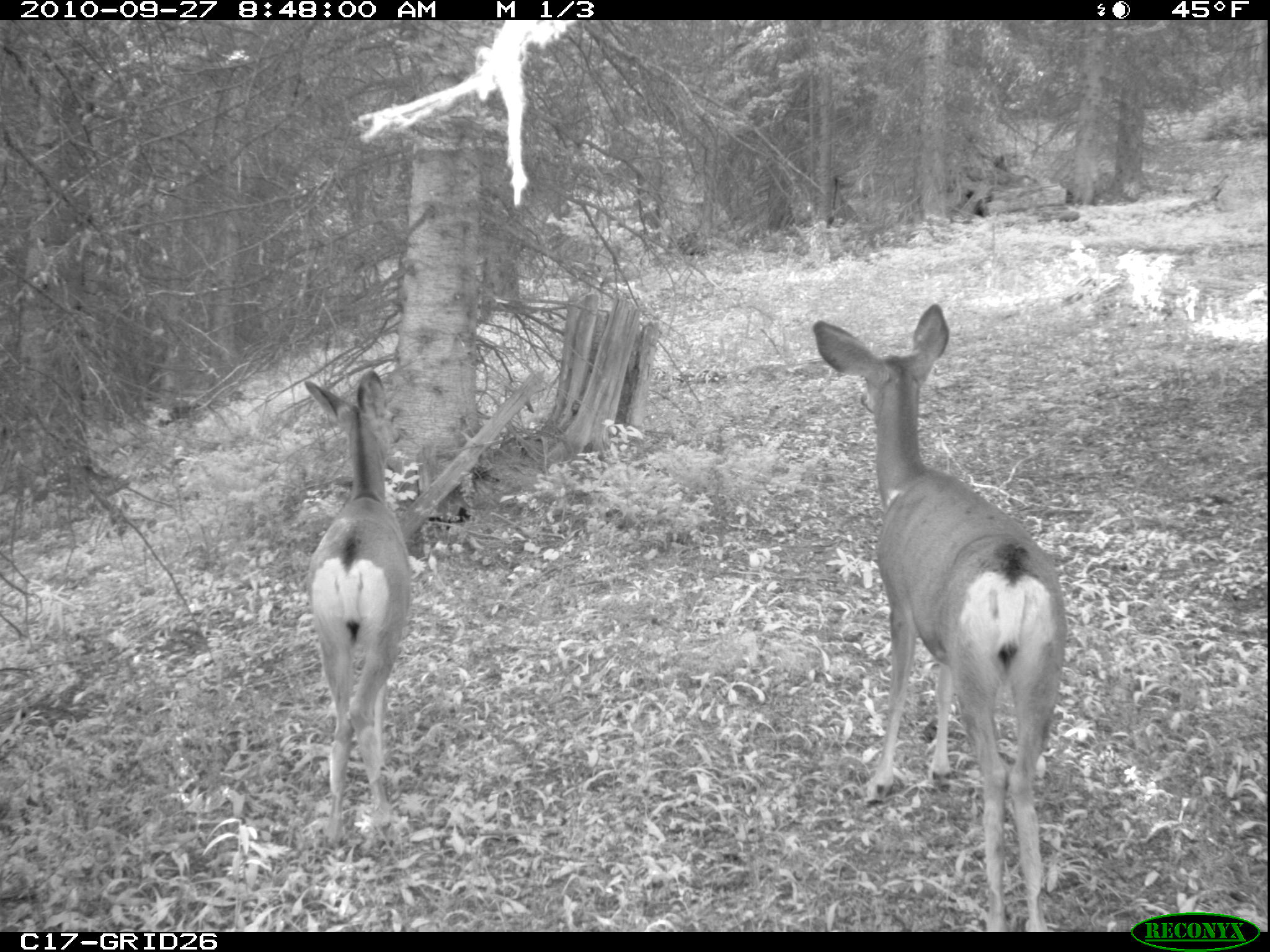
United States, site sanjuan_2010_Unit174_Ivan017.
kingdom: Animalia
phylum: Chordata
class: Mammalia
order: Artiodactyla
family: Cervidae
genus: Odocoileus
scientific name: Odocoileus hemionus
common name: mule deer